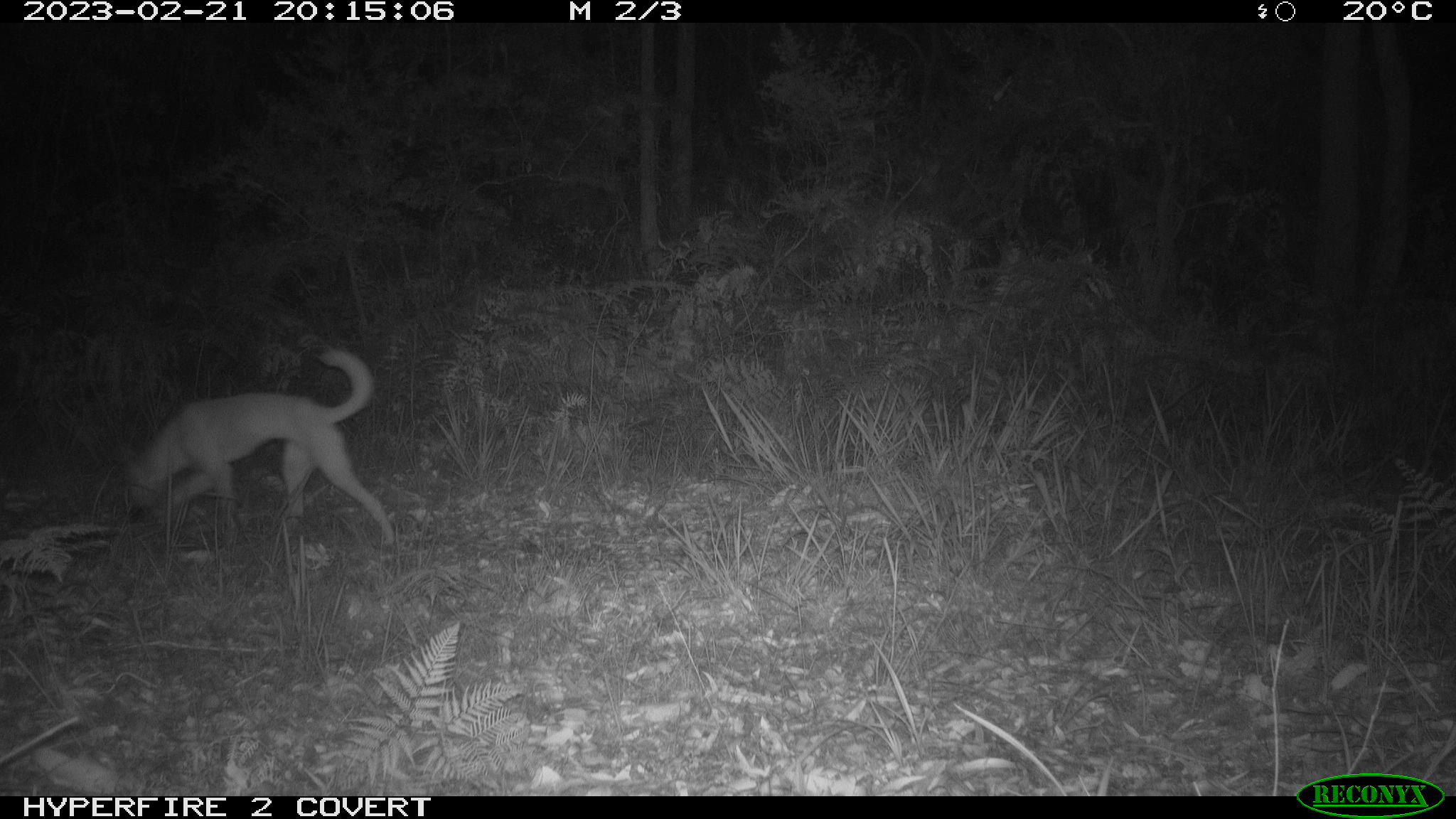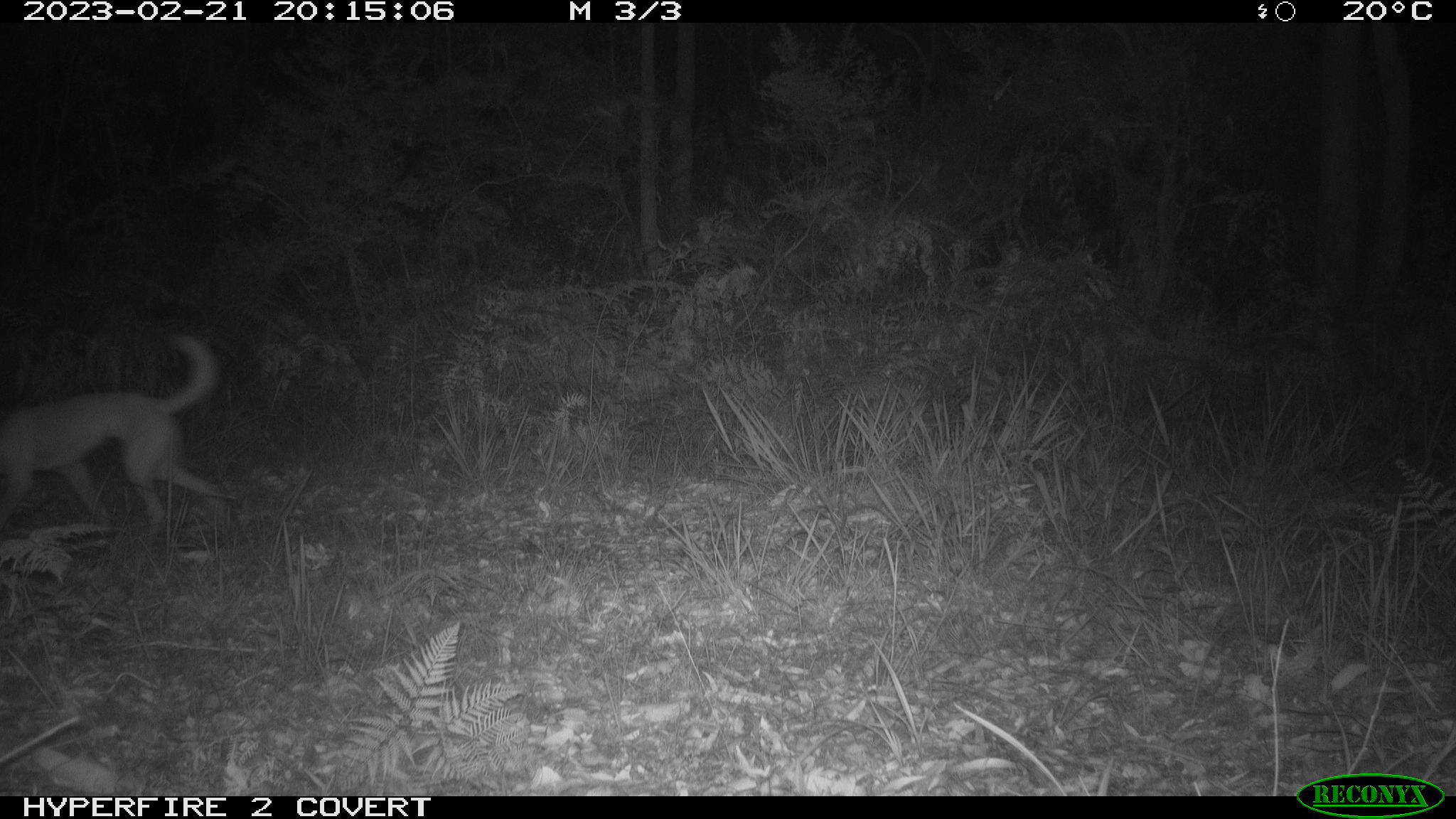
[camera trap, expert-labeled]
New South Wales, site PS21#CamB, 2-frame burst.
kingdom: Animalia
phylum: Chordata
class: Mammalia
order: Carnivora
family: Canidae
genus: Canis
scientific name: Canis familiaris dingo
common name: dingo